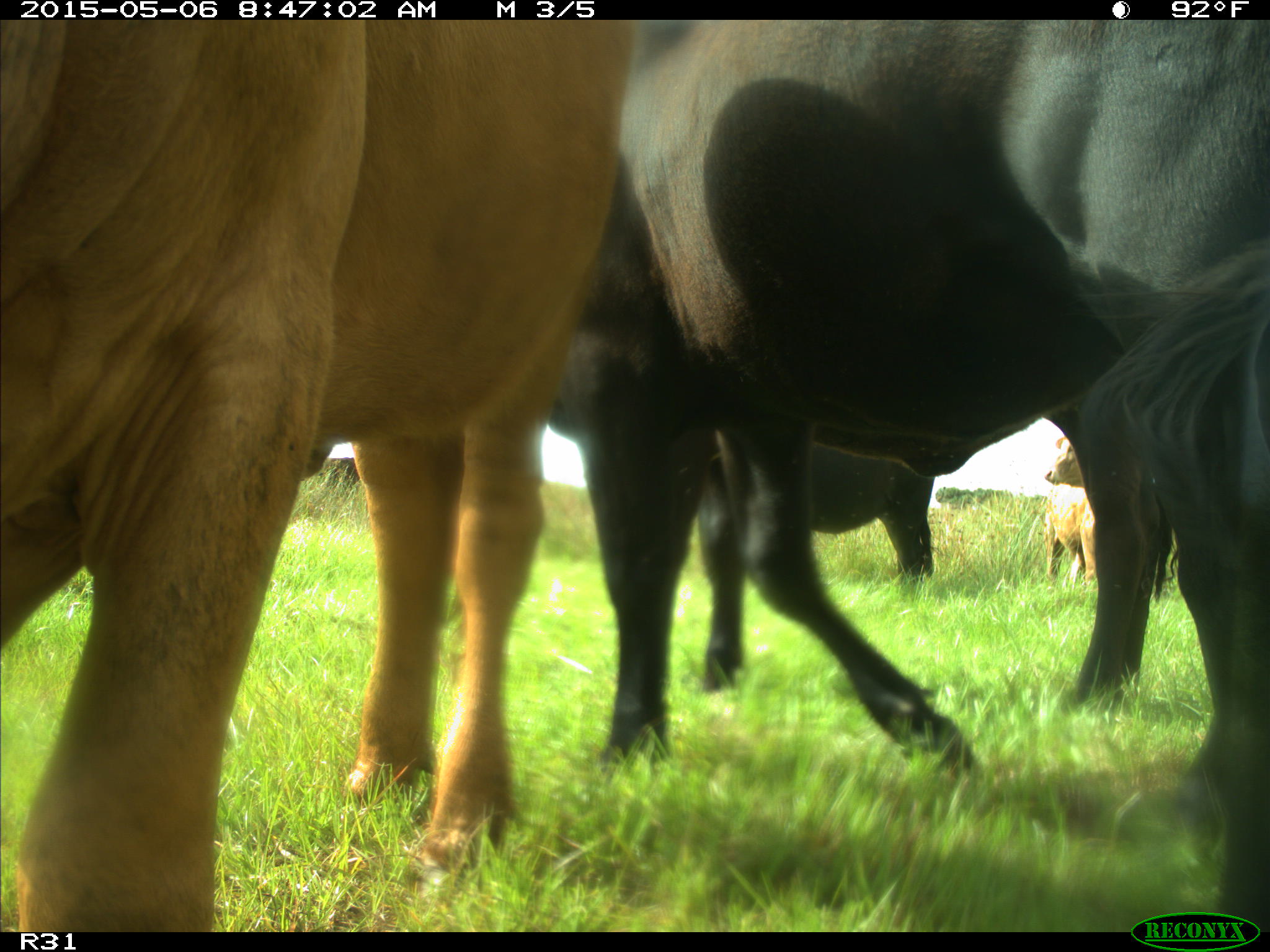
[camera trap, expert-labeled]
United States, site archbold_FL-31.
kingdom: Animalia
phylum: Chordata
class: Mammalia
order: Artiodactyla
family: Bovidae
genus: Bos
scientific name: Bos taurus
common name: domestic cow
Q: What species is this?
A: Bos taurus (domestic cow).